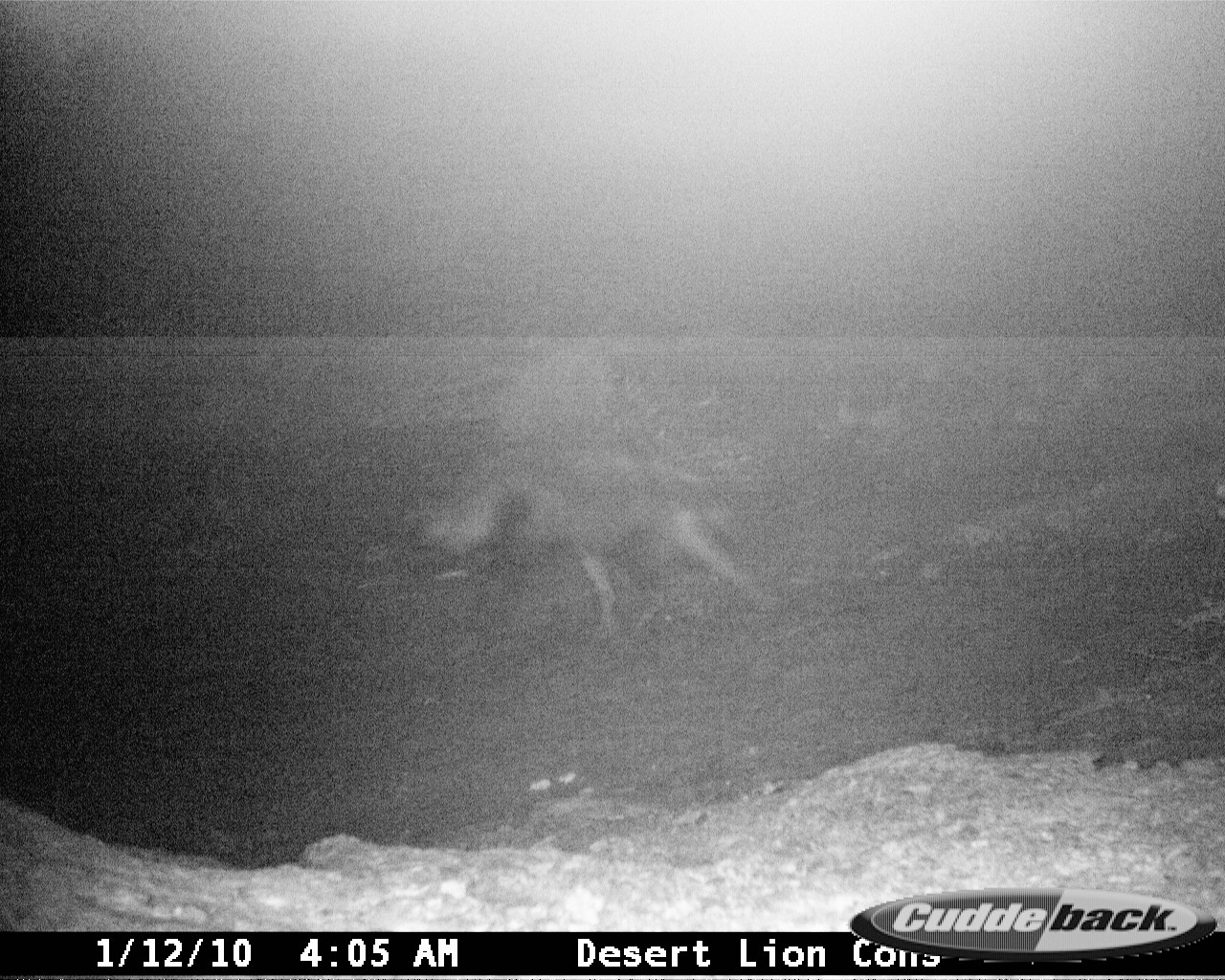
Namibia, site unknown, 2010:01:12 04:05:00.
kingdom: Animalia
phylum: Chordata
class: Mammalia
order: Carnivora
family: Hyaenidae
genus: Parahyaena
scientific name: Parahyaena brunnea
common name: brown hyena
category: hyaena brunnea